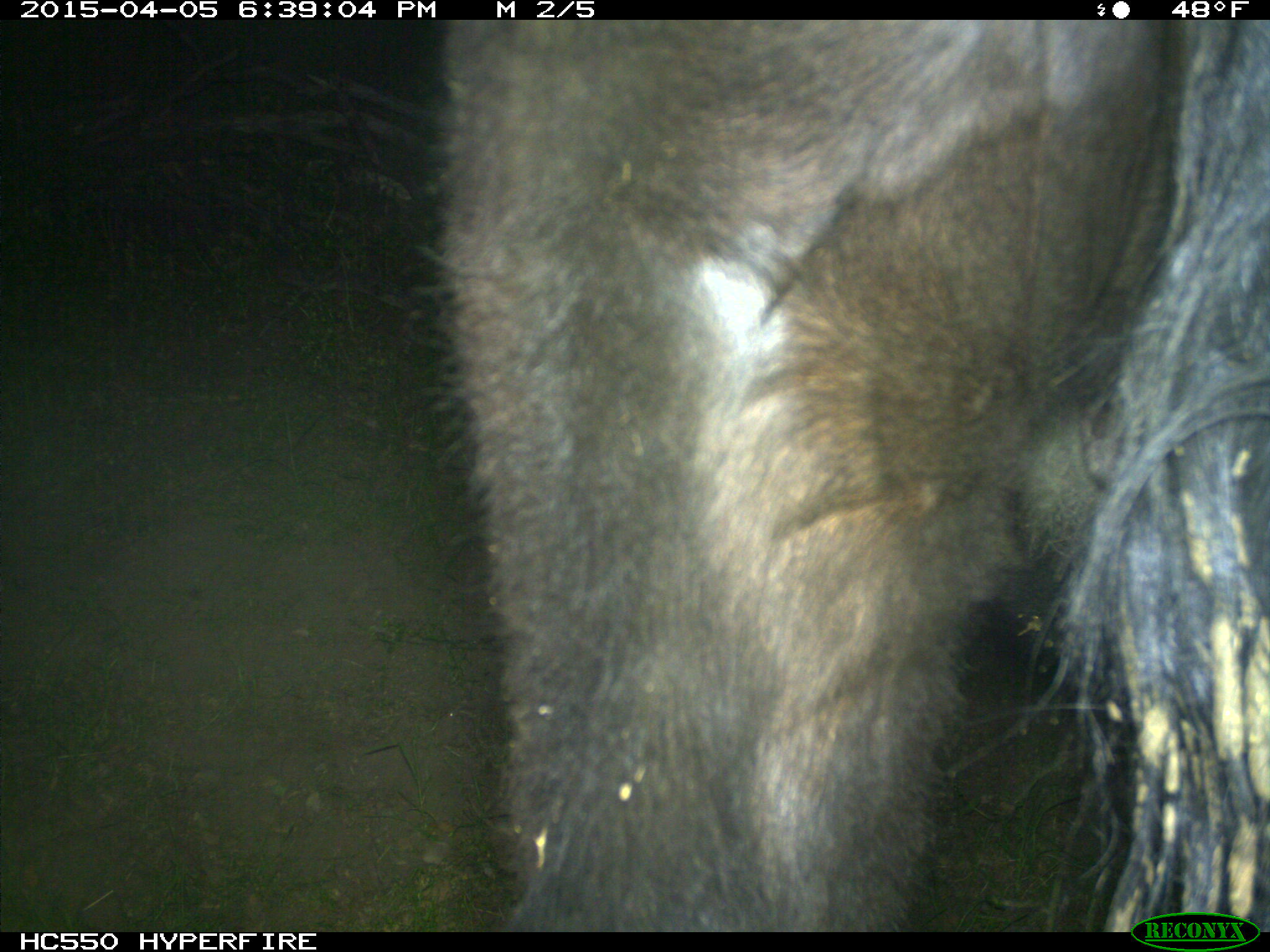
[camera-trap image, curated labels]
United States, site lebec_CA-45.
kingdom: Animalia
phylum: Chordata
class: Mammalia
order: Artiodactyla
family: Bovidae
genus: Bos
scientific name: Bos taurus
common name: domestic cow